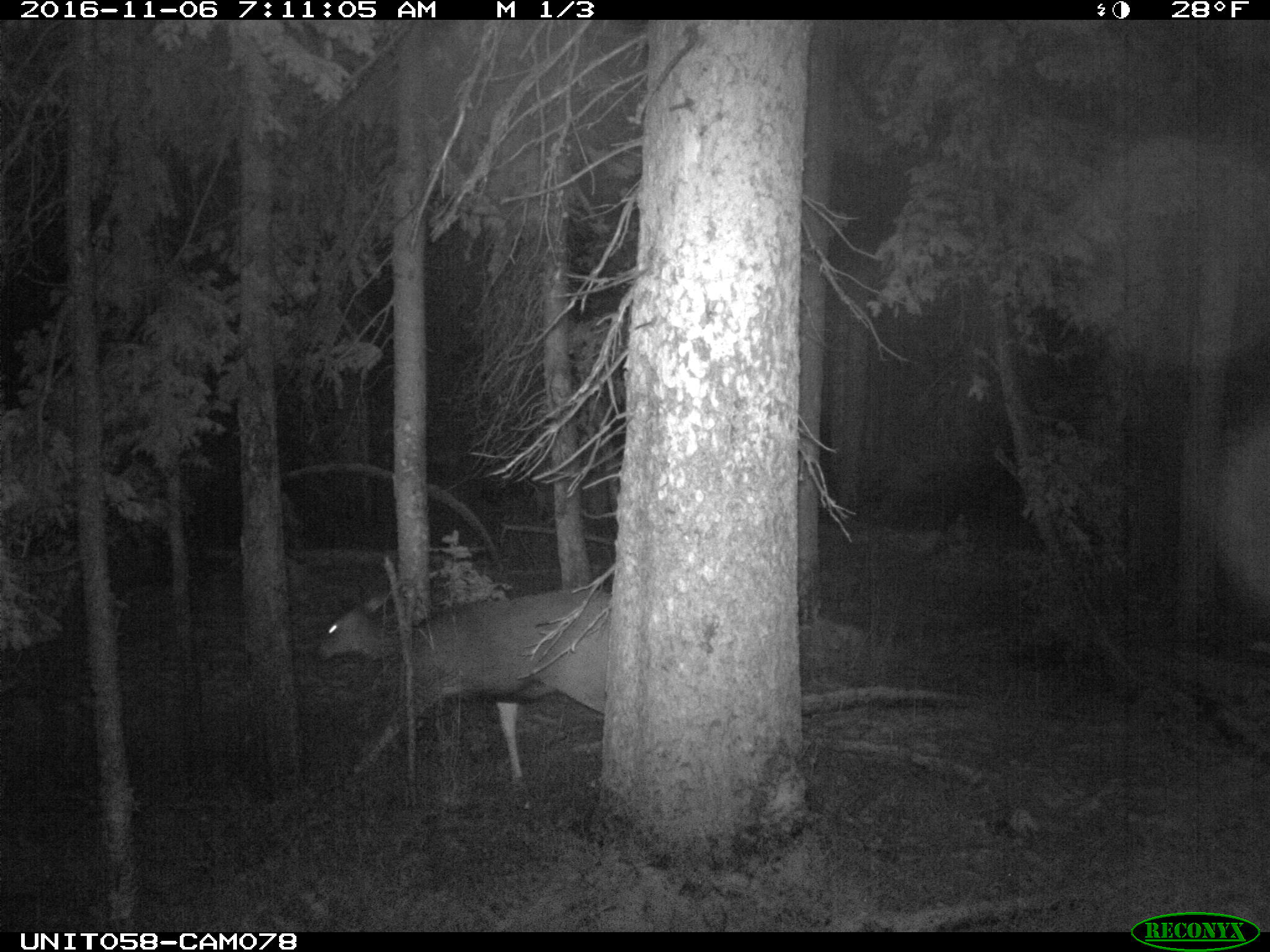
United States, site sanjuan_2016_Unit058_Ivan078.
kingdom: Animalia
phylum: Chordata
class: Mammalia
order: Artiodactyla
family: Cervidae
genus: Odocoileus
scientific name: Odocoileus hemionus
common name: mule deer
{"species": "Odocoileus hemionus (mule deer)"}